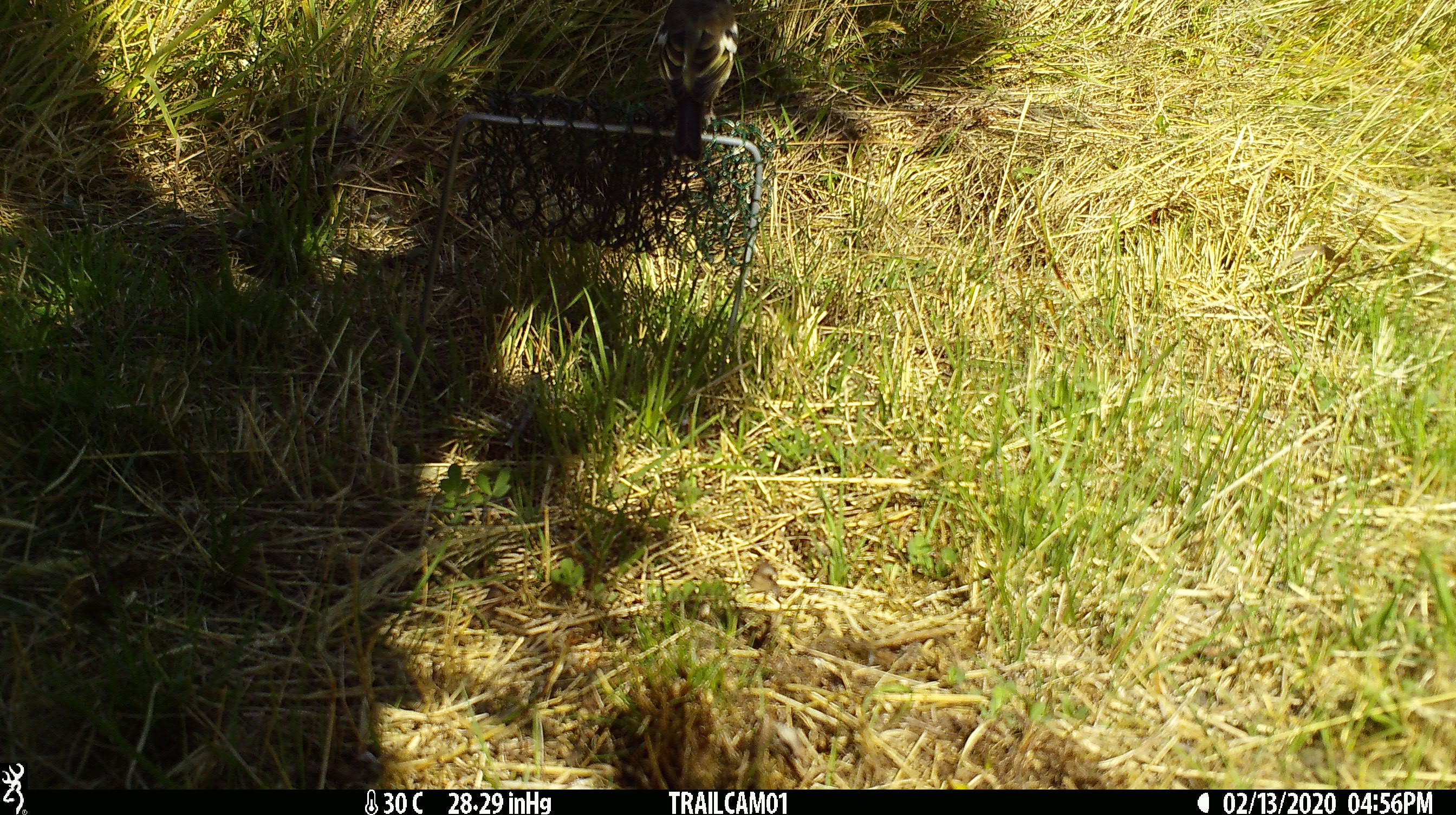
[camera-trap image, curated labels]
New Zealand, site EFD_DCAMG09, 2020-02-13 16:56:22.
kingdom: Animalia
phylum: Chordata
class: Aves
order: Passeriformes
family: Fringillidae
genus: Fringilla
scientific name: Fringilla coelebs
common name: common chaffinch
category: chaffinch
Chaffinch (common chaffinch) (Fringilla coelebs).